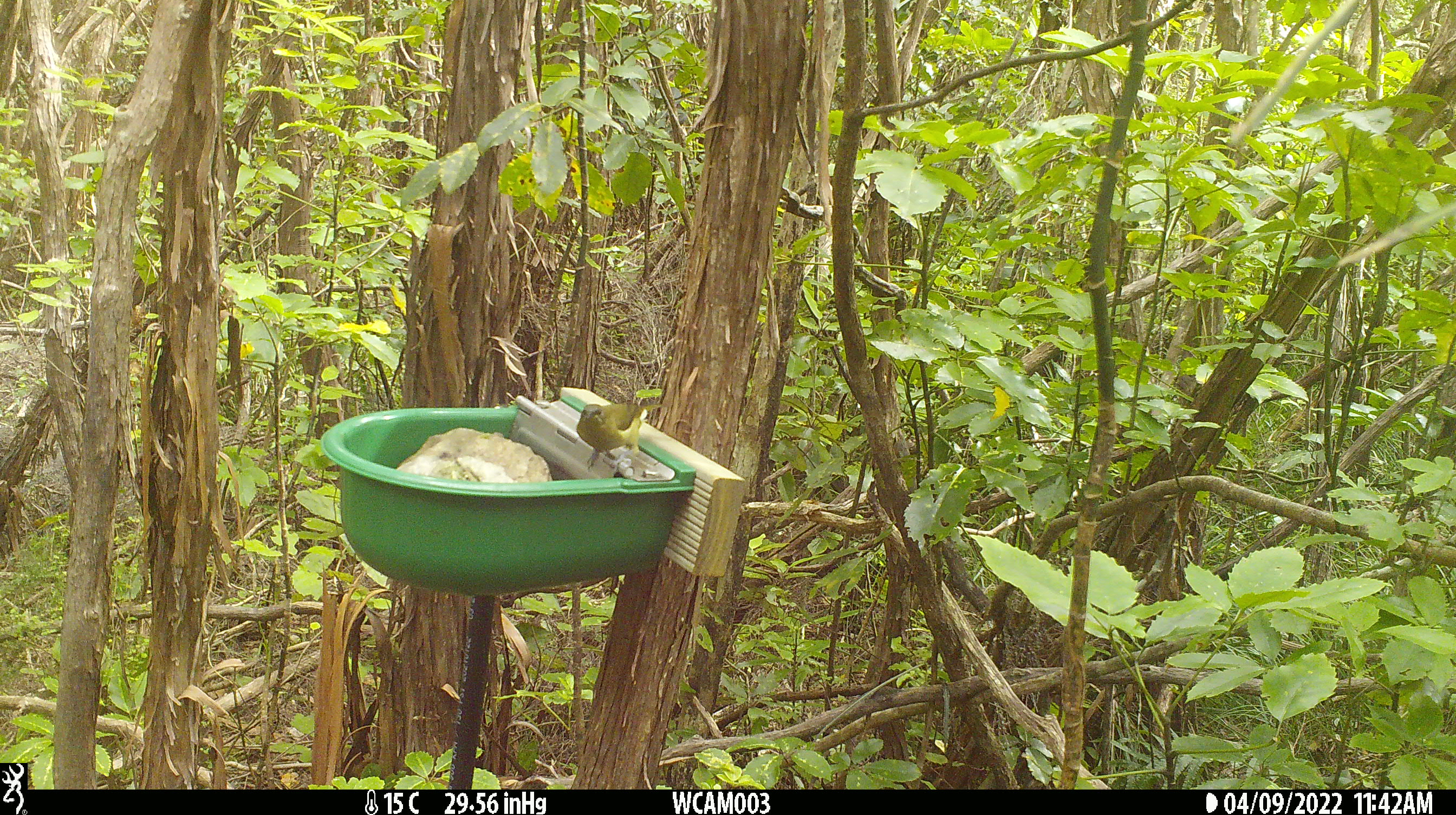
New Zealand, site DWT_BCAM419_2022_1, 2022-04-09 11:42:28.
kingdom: Animalia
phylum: Chordata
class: Aves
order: Passeriformes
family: Meliphagidae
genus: Anthornis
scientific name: Anthornis melanura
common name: new zealand bellbird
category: bellbird